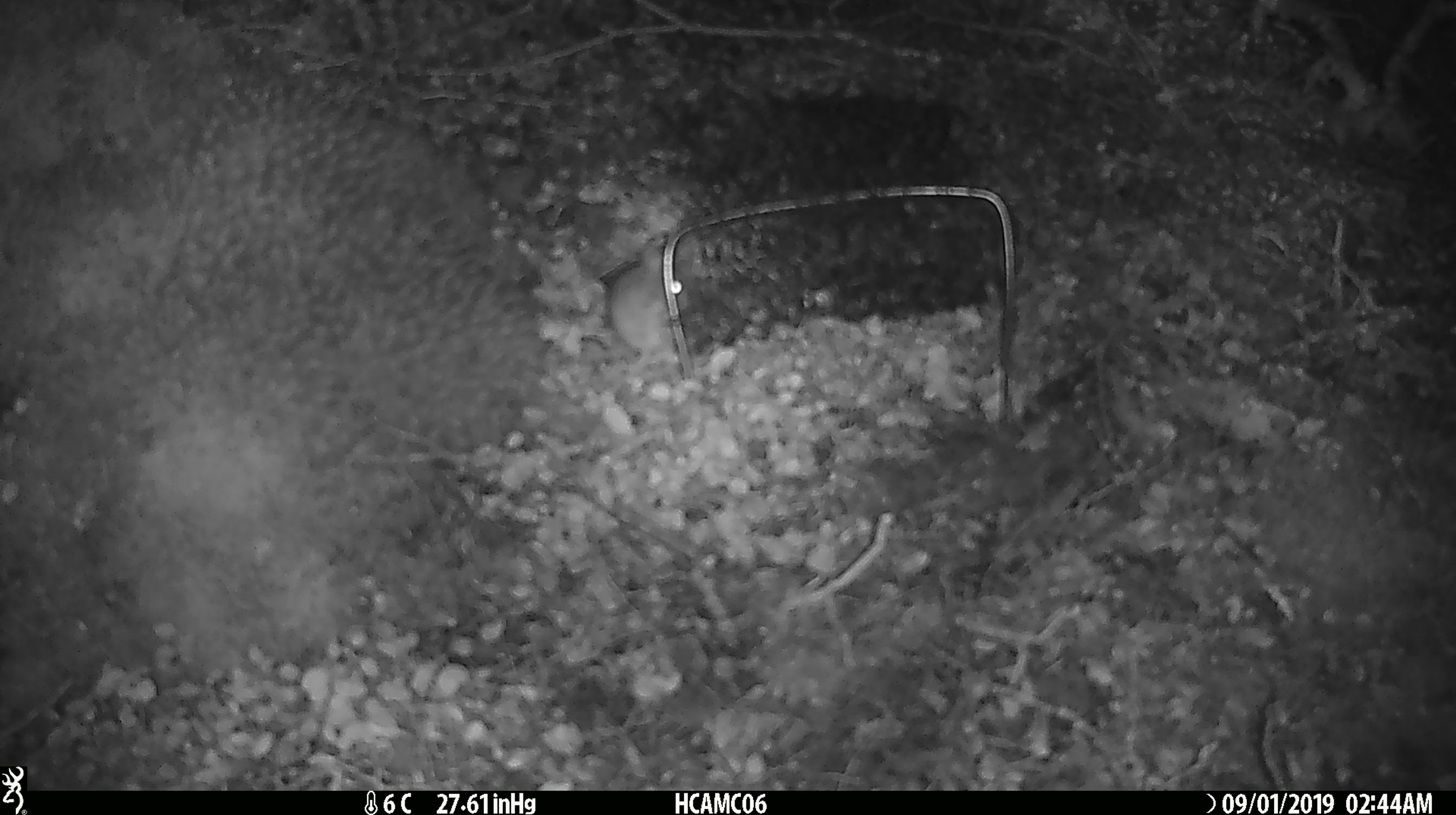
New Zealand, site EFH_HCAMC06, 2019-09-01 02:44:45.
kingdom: Animalia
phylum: Chordata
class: Mammalia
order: Rodentia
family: Muridae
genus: Mus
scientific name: Mus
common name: mouse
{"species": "mouse (Mus)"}